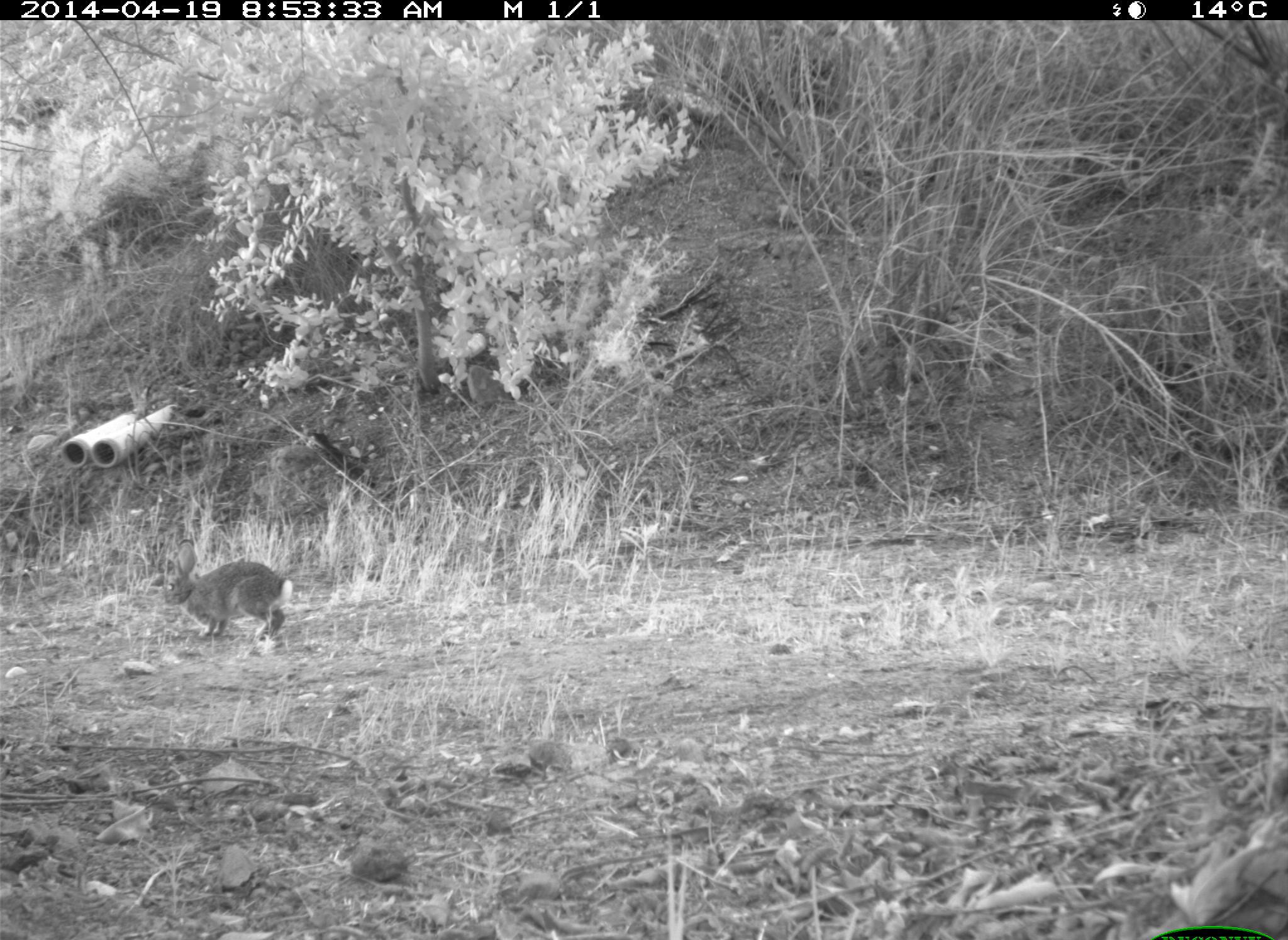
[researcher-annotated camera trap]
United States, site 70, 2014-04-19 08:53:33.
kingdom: Animalia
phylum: Chordata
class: Mammalia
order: Lagomorpha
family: Leporidae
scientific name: Leporidae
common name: rabbits and hares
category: rabbit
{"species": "rabbit (rabbits and hares) (Leporidae)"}